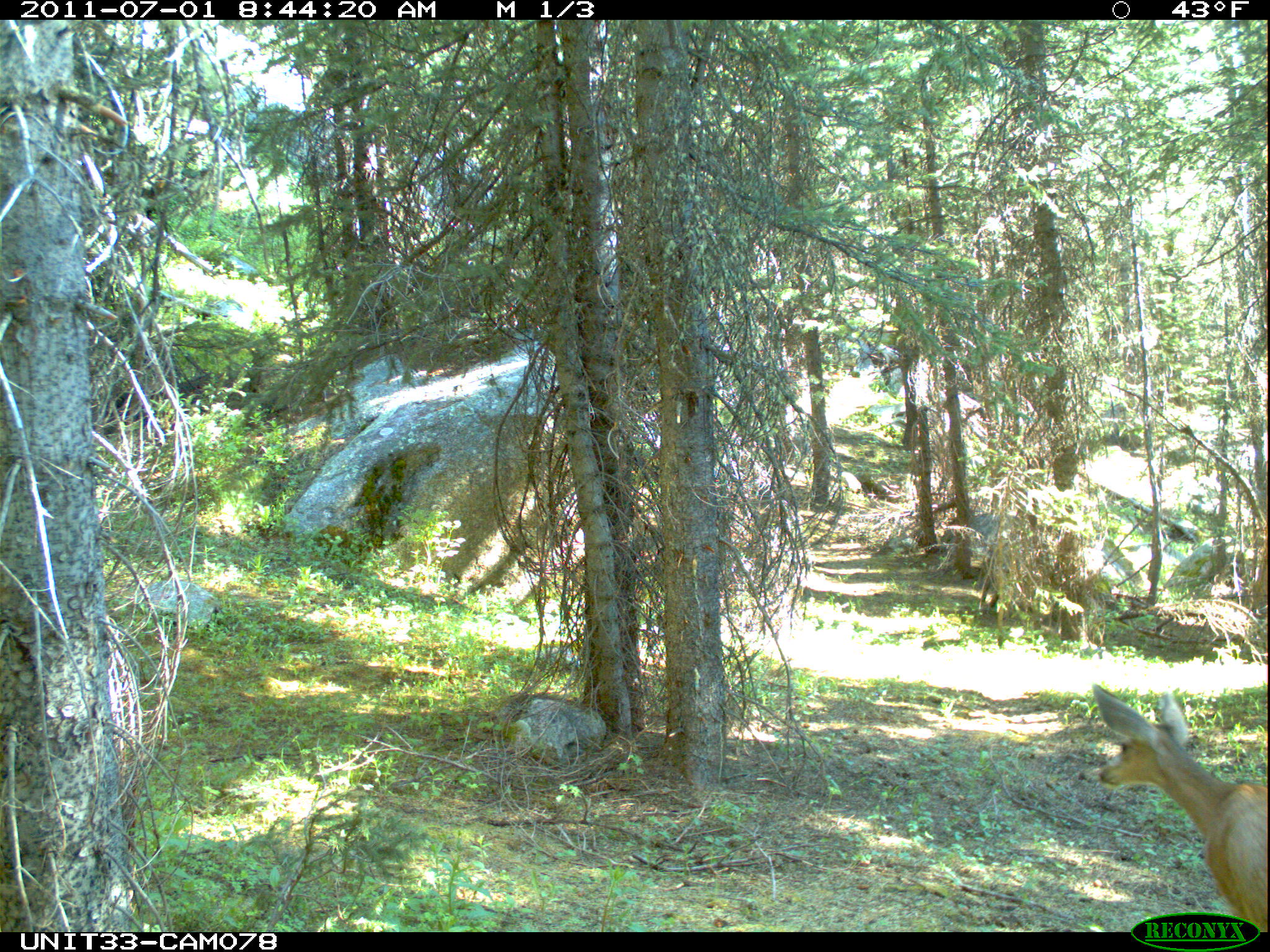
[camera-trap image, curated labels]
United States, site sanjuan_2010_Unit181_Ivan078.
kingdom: Animalia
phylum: Chordata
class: Mammalia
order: Artiodactyla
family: Cervidae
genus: Odocoileus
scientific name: Odocoileus hemionus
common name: mule deer